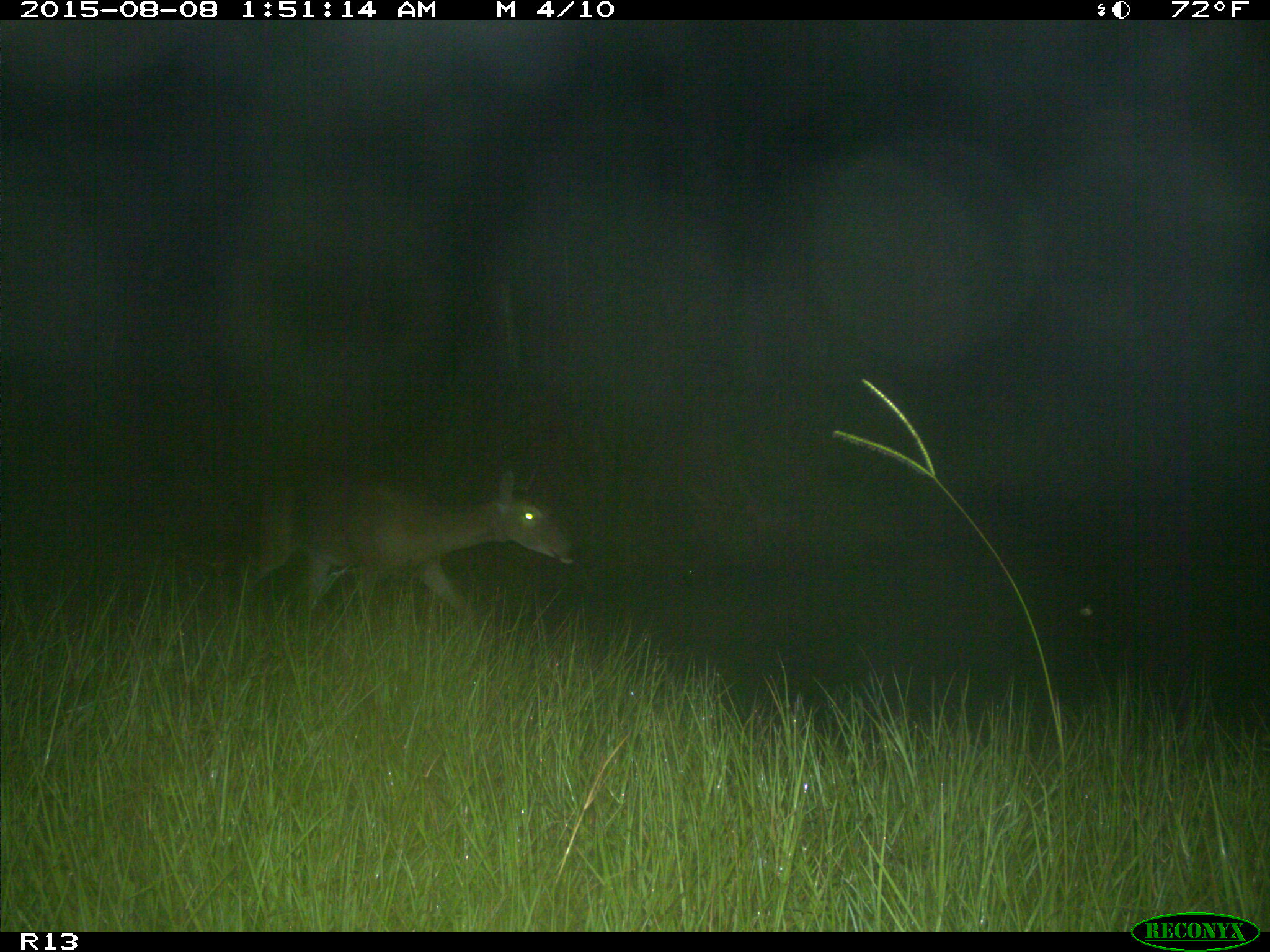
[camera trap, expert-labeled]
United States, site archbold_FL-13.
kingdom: Animalia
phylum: Chordata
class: Mammalia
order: Artiodactyla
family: Cervidae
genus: Odocoileus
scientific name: Odocoileus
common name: deer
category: unidentified deer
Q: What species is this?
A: Unidentified deer (deer) (Odocoileus).